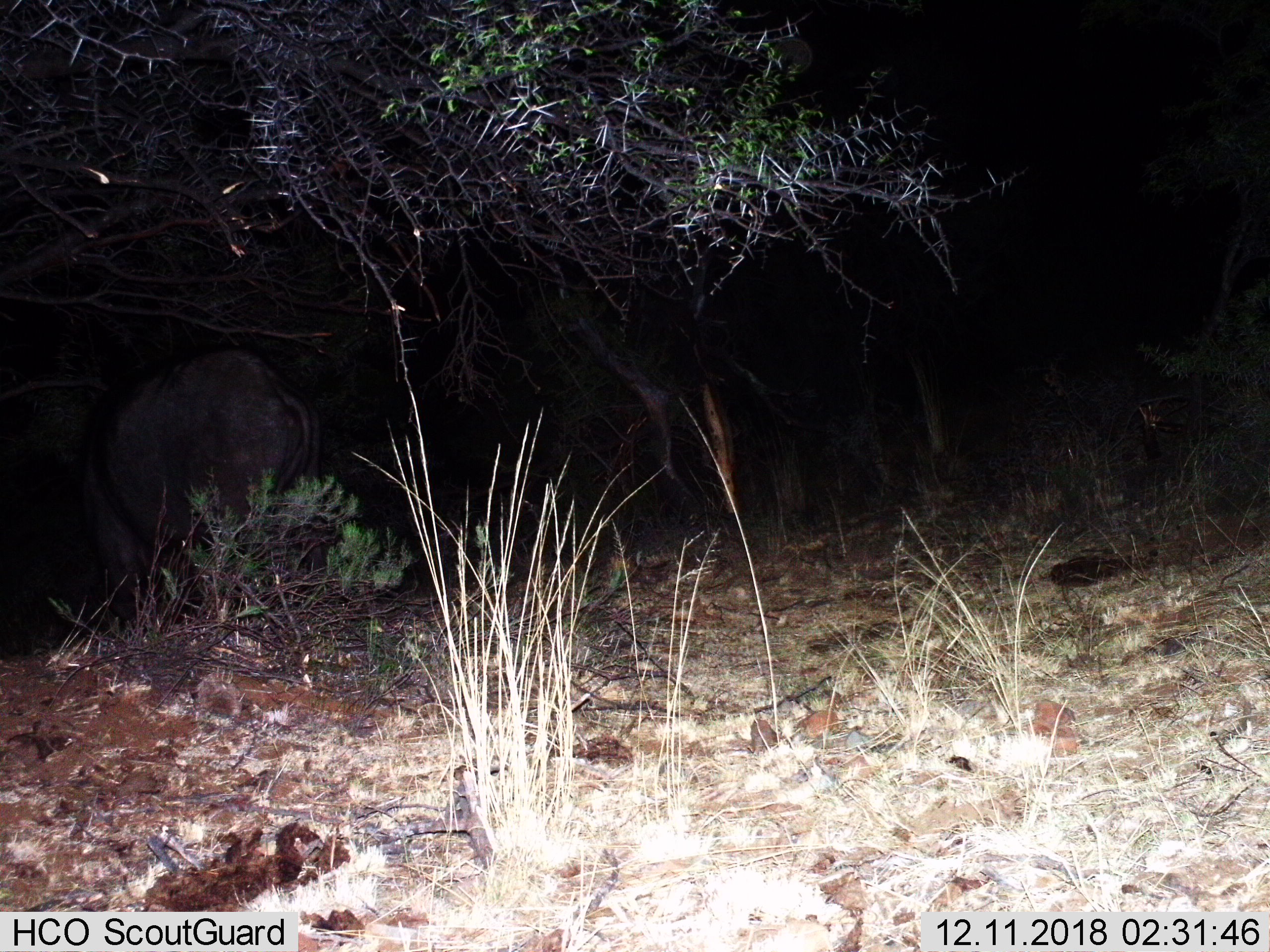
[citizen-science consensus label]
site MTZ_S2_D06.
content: unidentified animal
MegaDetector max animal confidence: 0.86